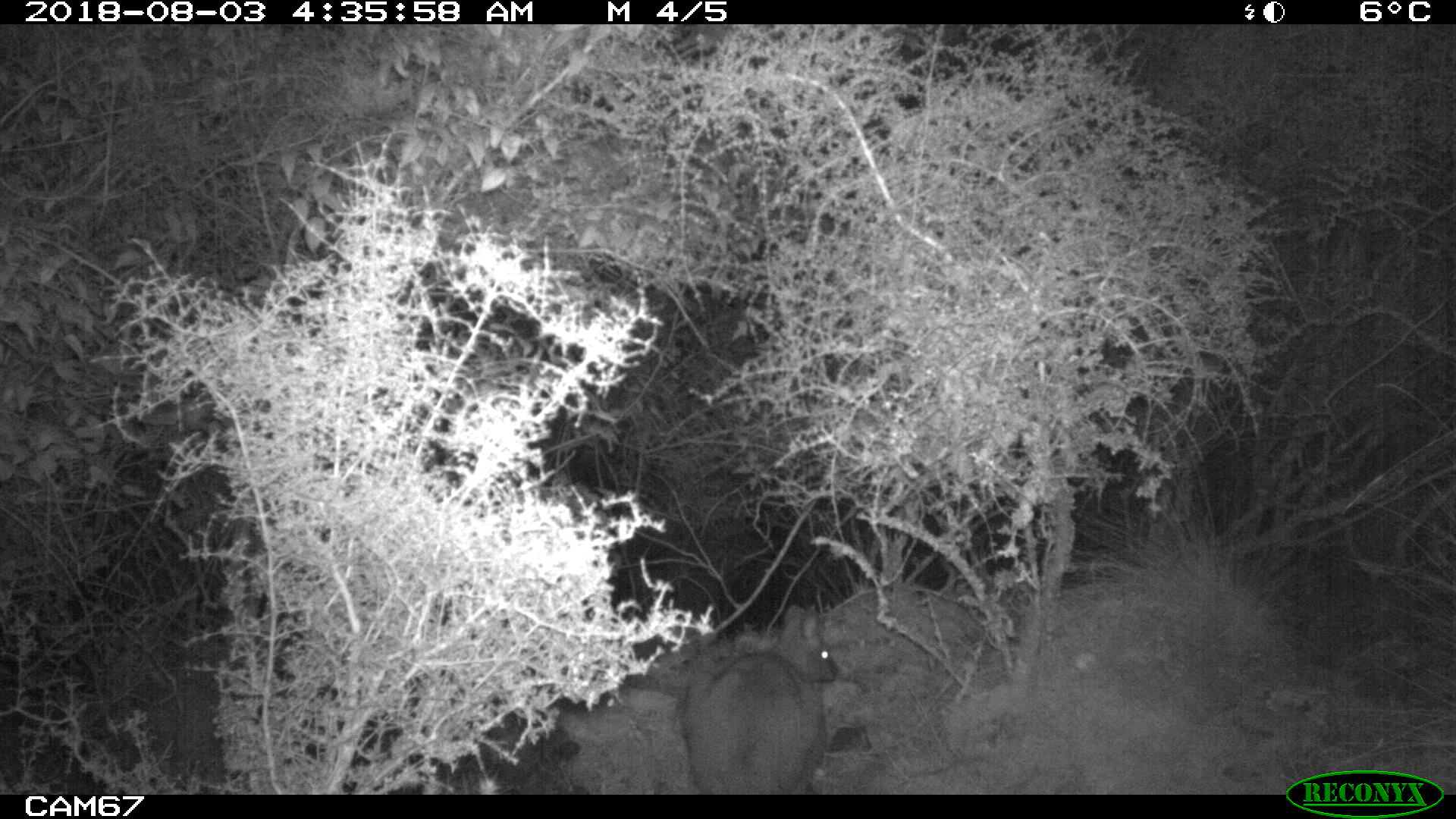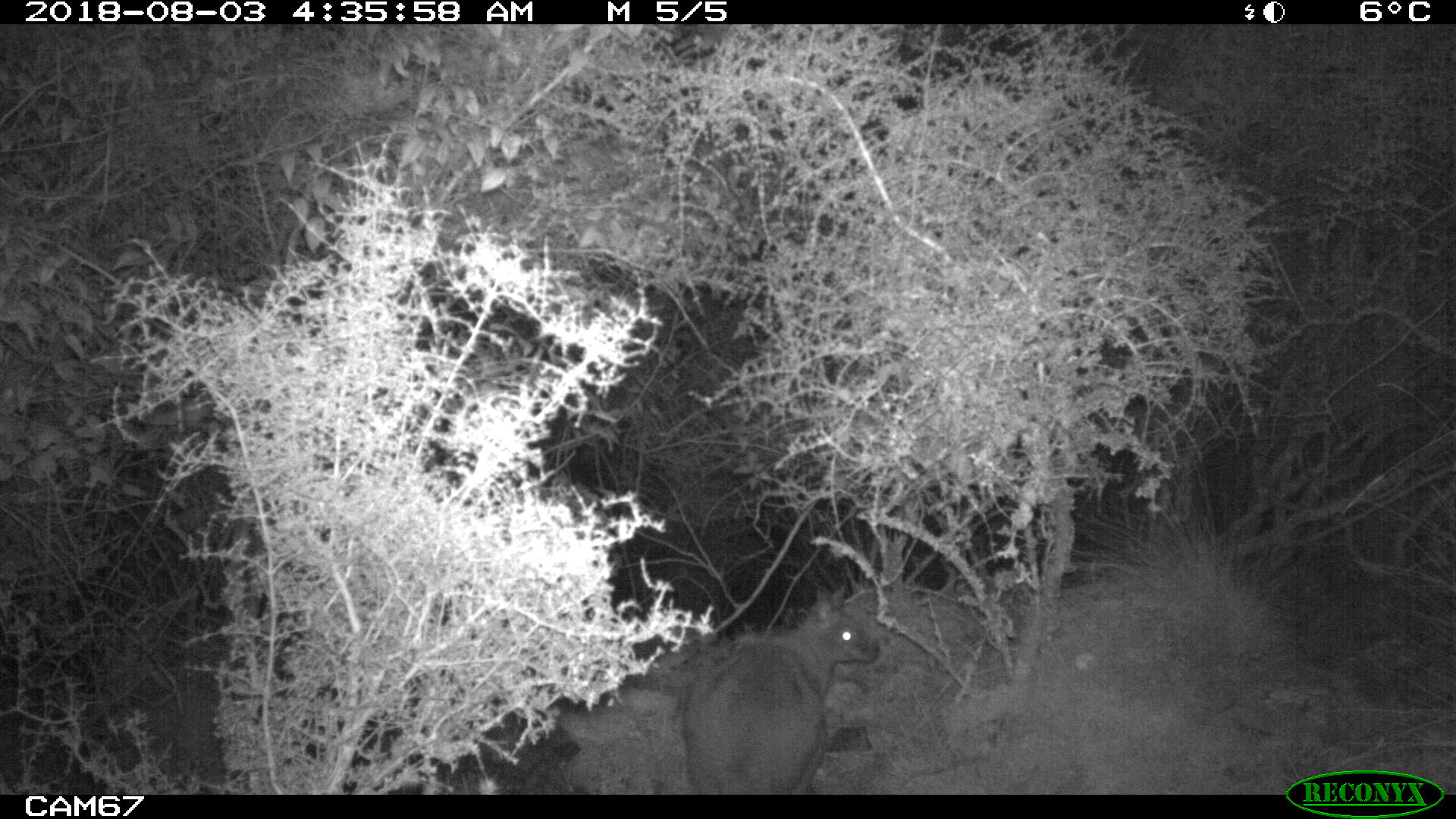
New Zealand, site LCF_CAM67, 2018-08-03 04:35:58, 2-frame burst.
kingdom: Animalia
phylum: Chordata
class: Mammalia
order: Diprotodontia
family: Macropodidae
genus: Notamacropus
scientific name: Notamacropus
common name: wallaby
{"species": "wallaby (Notamacropus)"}